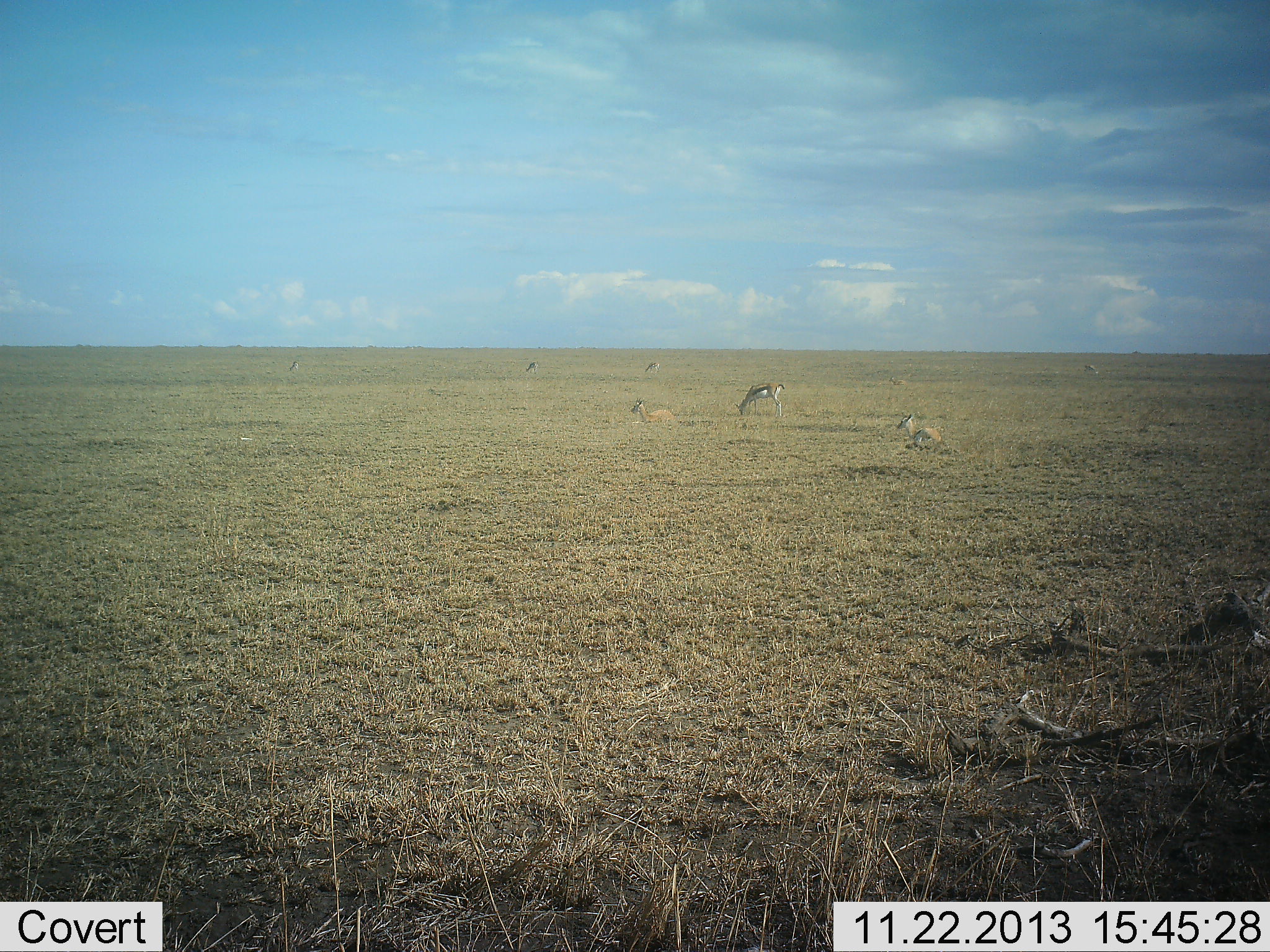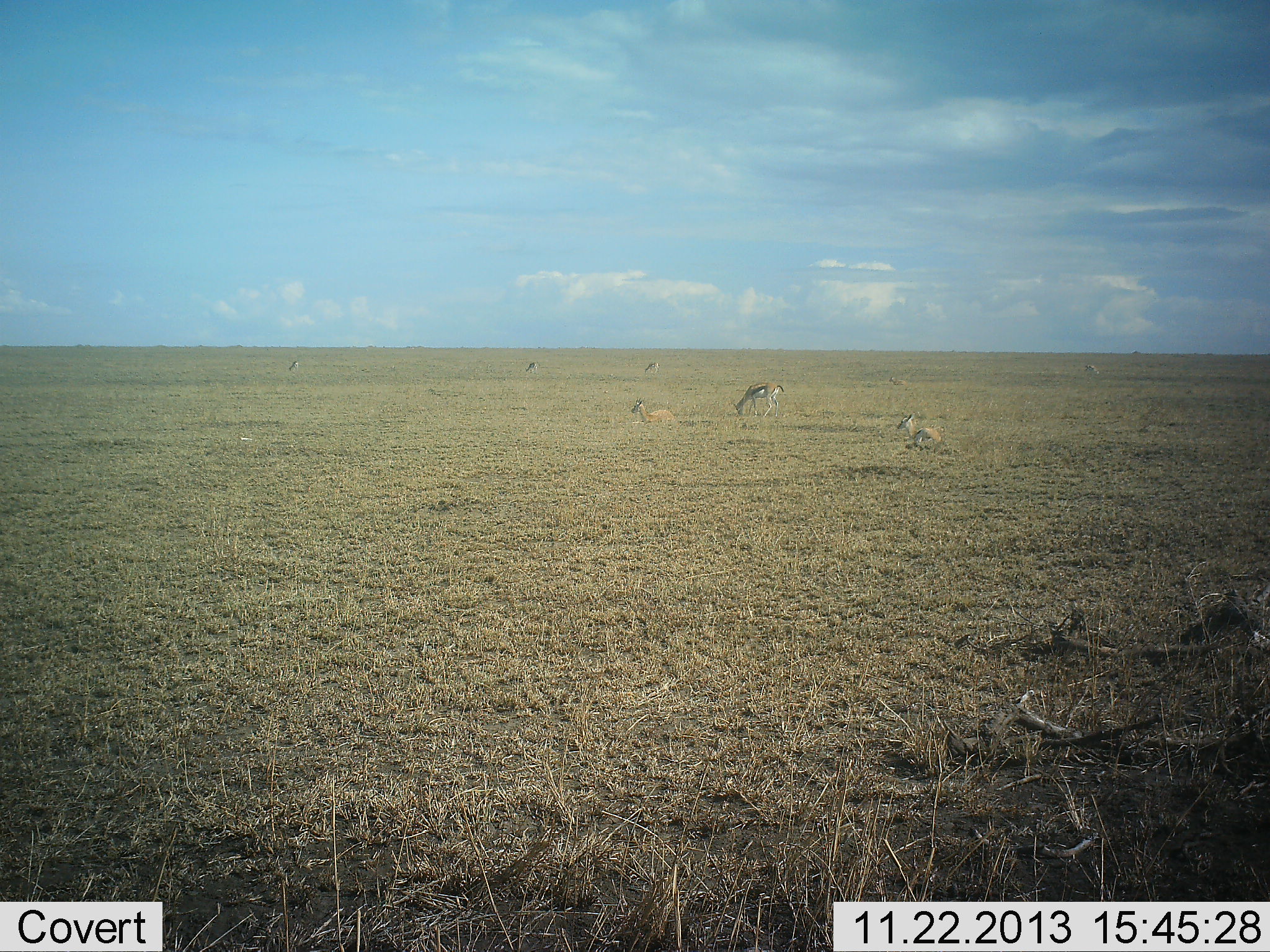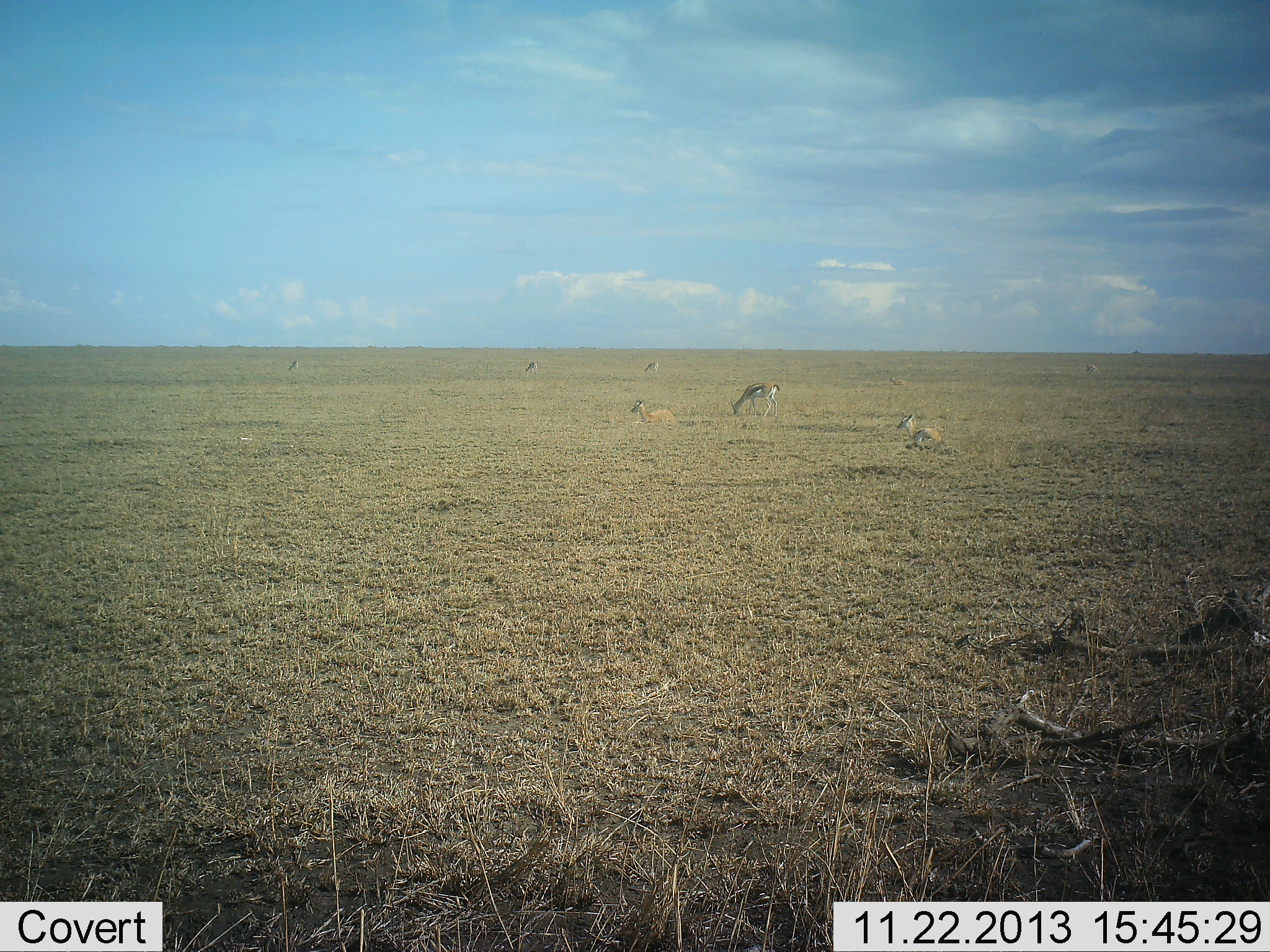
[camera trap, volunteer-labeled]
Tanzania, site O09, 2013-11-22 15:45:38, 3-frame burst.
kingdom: Animalia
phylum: Chordata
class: Mammalia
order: Artiodactyla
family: Bovidae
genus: Eudorcas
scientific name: Eudorcas thomsonii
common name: thomson's gazelle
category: gazellethomsons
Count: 7.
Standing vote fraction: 70%.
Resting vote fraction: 100%.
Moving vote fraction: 10%.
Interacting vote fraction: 0%.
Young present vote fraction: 0%.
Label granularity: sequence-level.